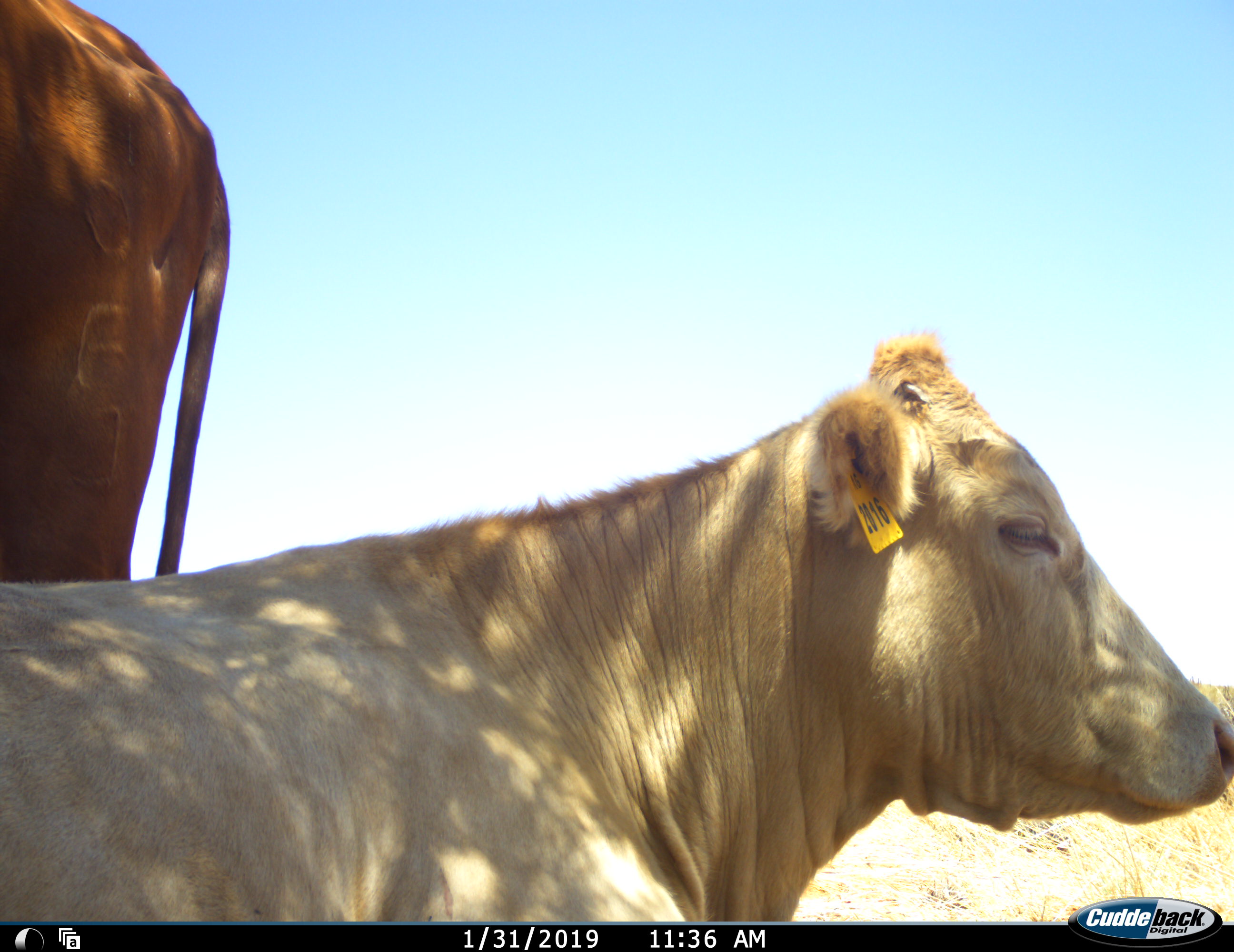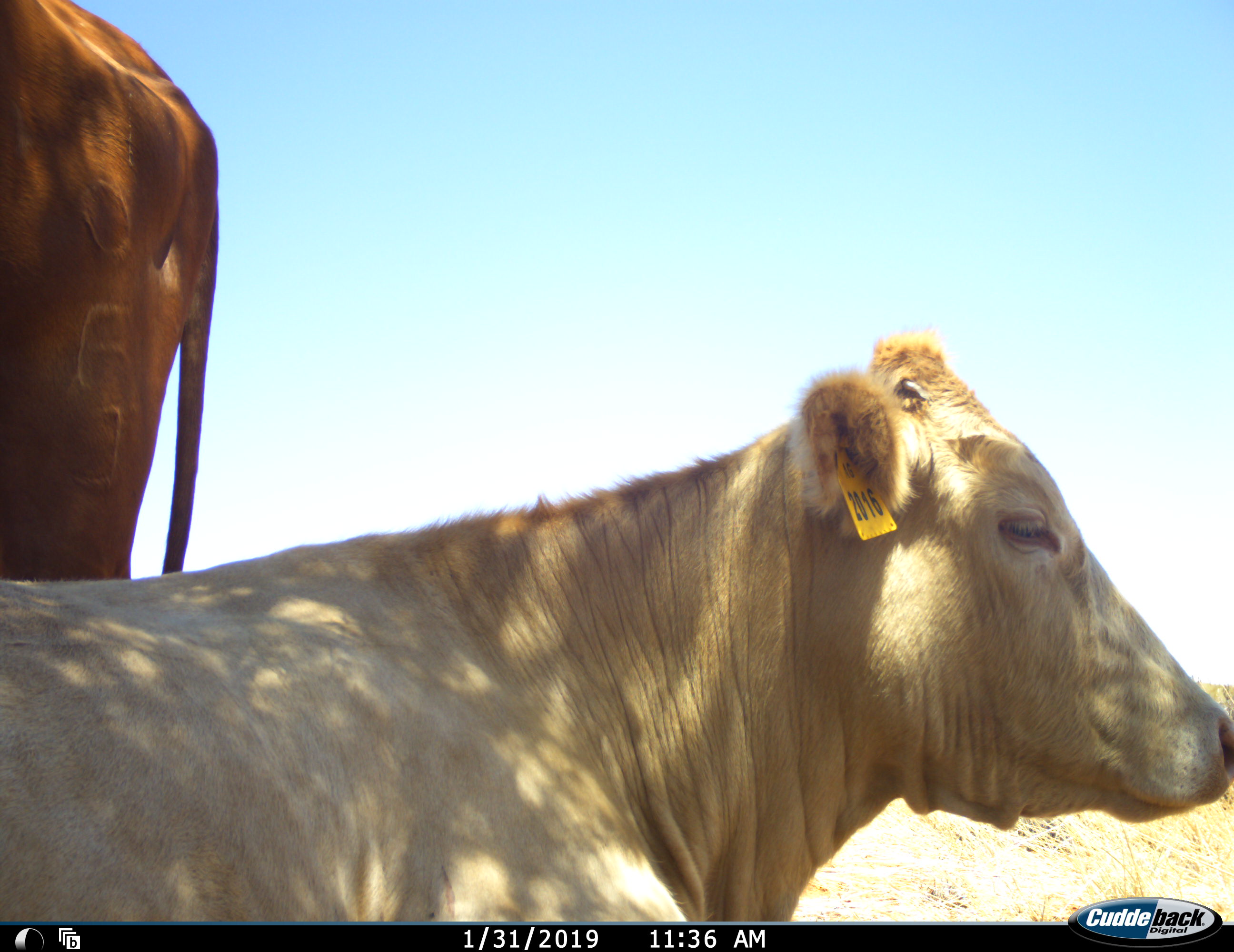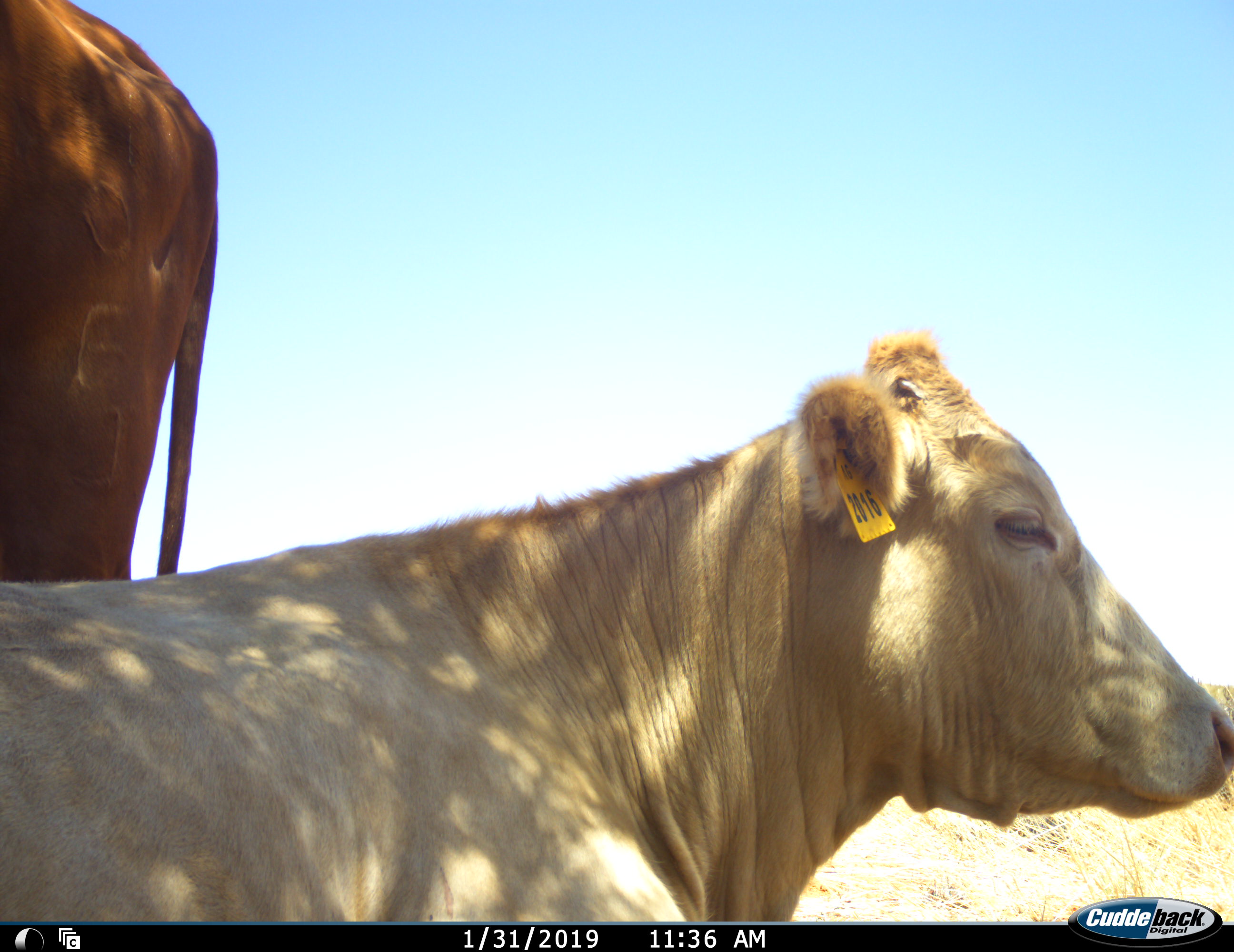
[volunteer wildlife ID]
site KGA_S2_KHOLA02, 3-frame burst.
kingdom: Animalia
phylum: Chordata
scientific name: Vertebrata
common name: domestic animal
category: domesticanimal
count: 2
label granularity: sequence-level